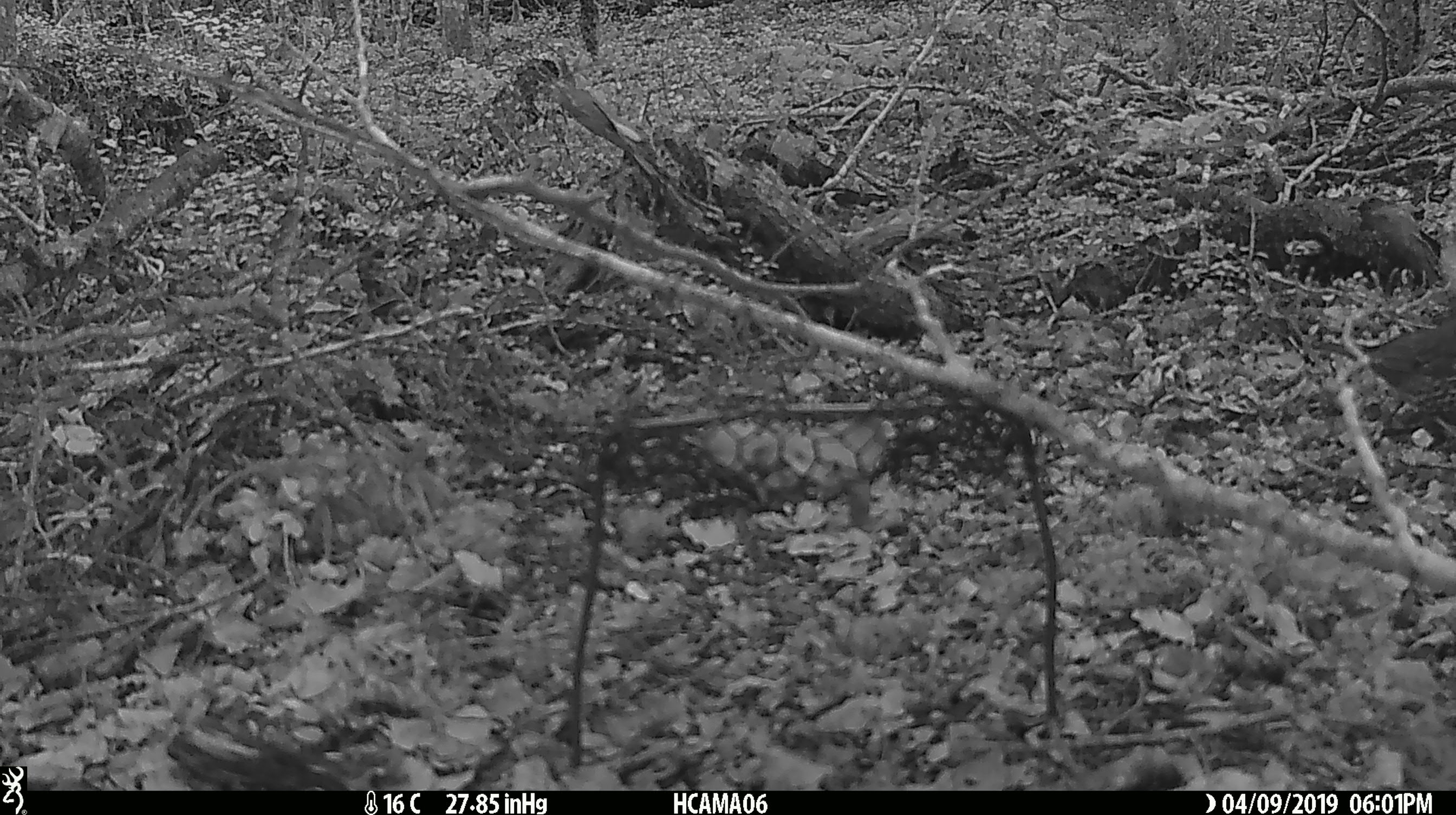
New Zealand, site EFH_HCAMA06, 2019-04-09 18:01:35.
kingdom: Animalia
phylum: Chordata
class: Aves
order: Passeriformes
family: Turdidae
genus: Turdus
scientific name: Turdus philomelos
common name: song thrush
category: thrush